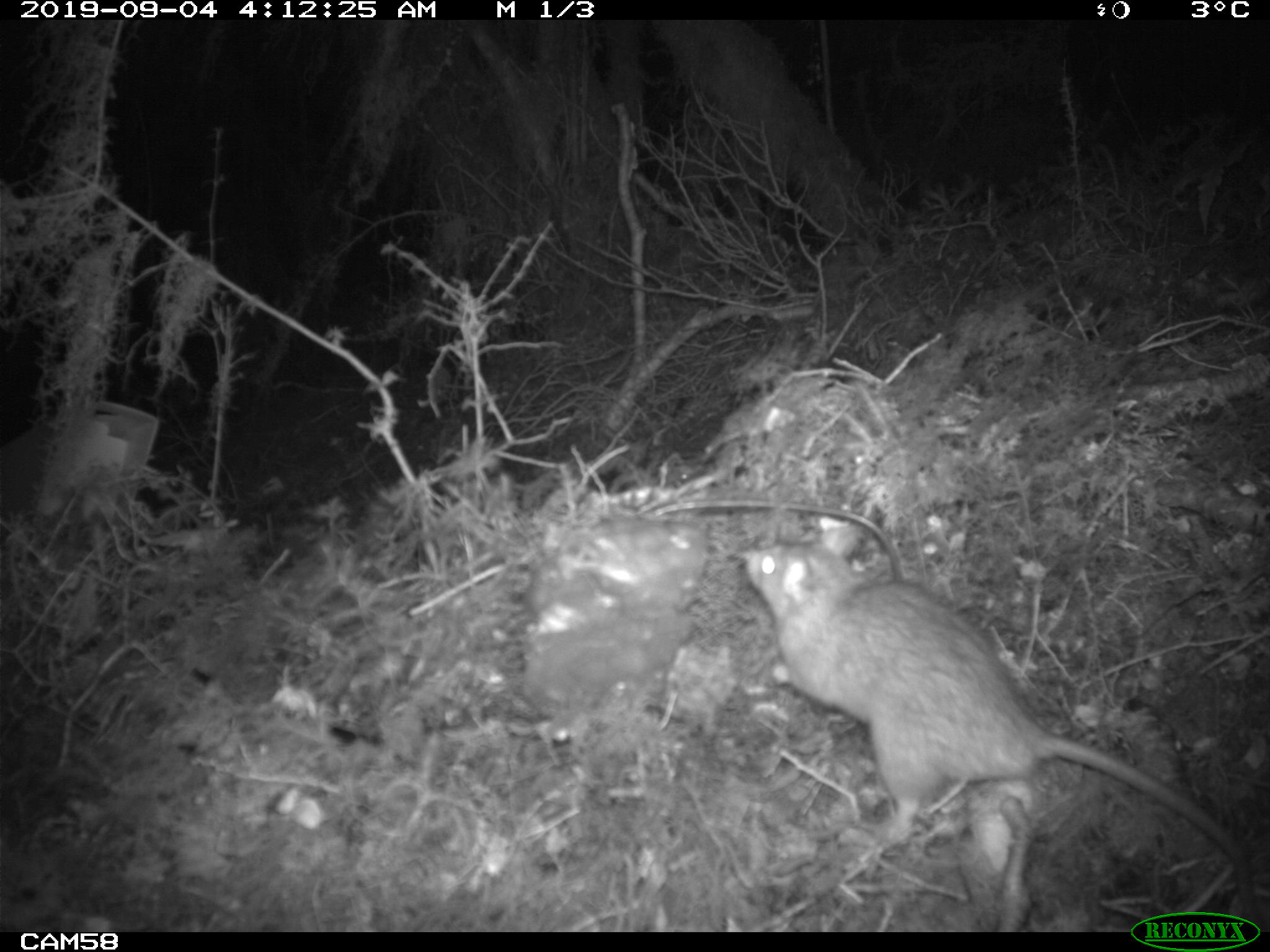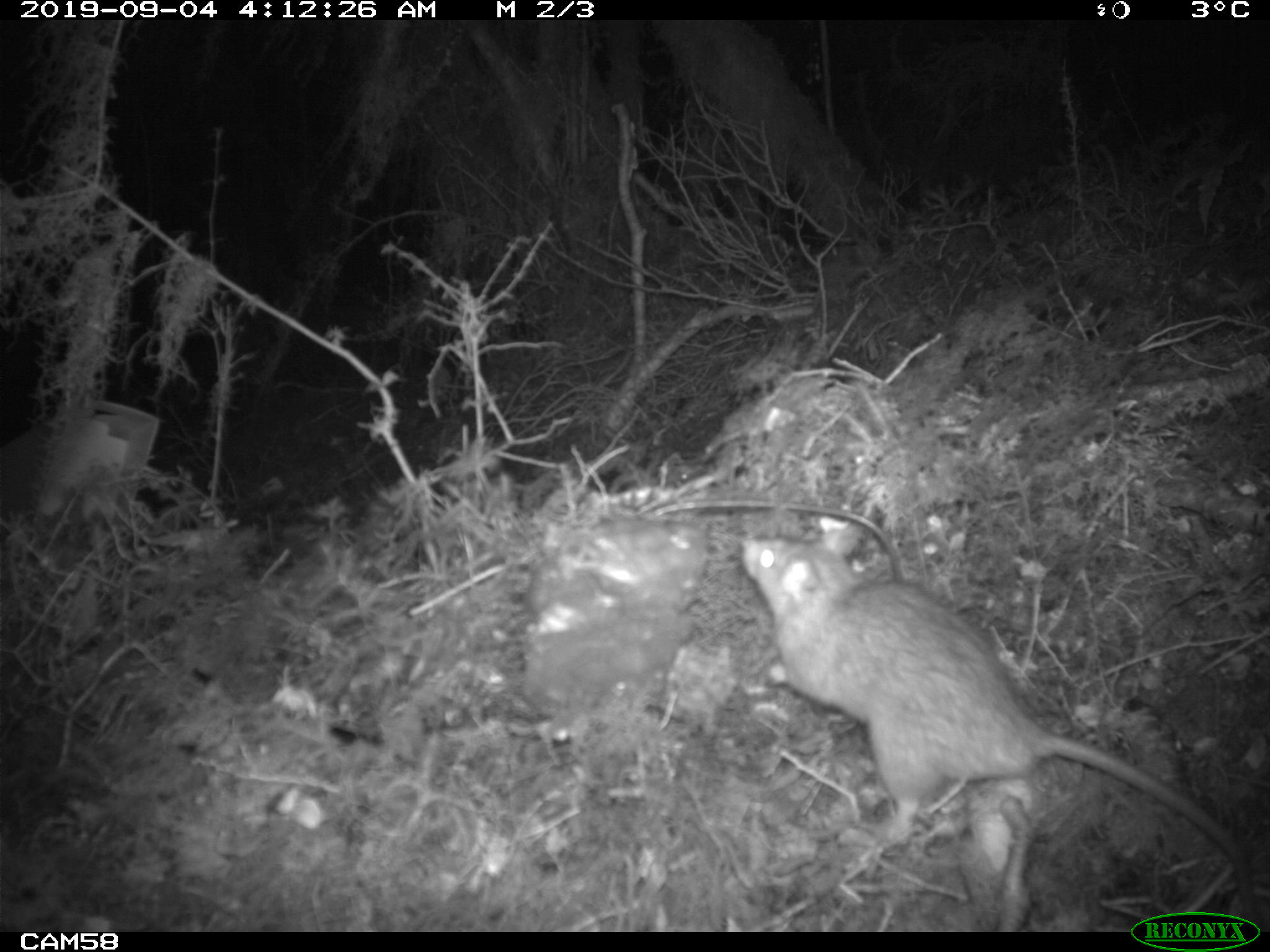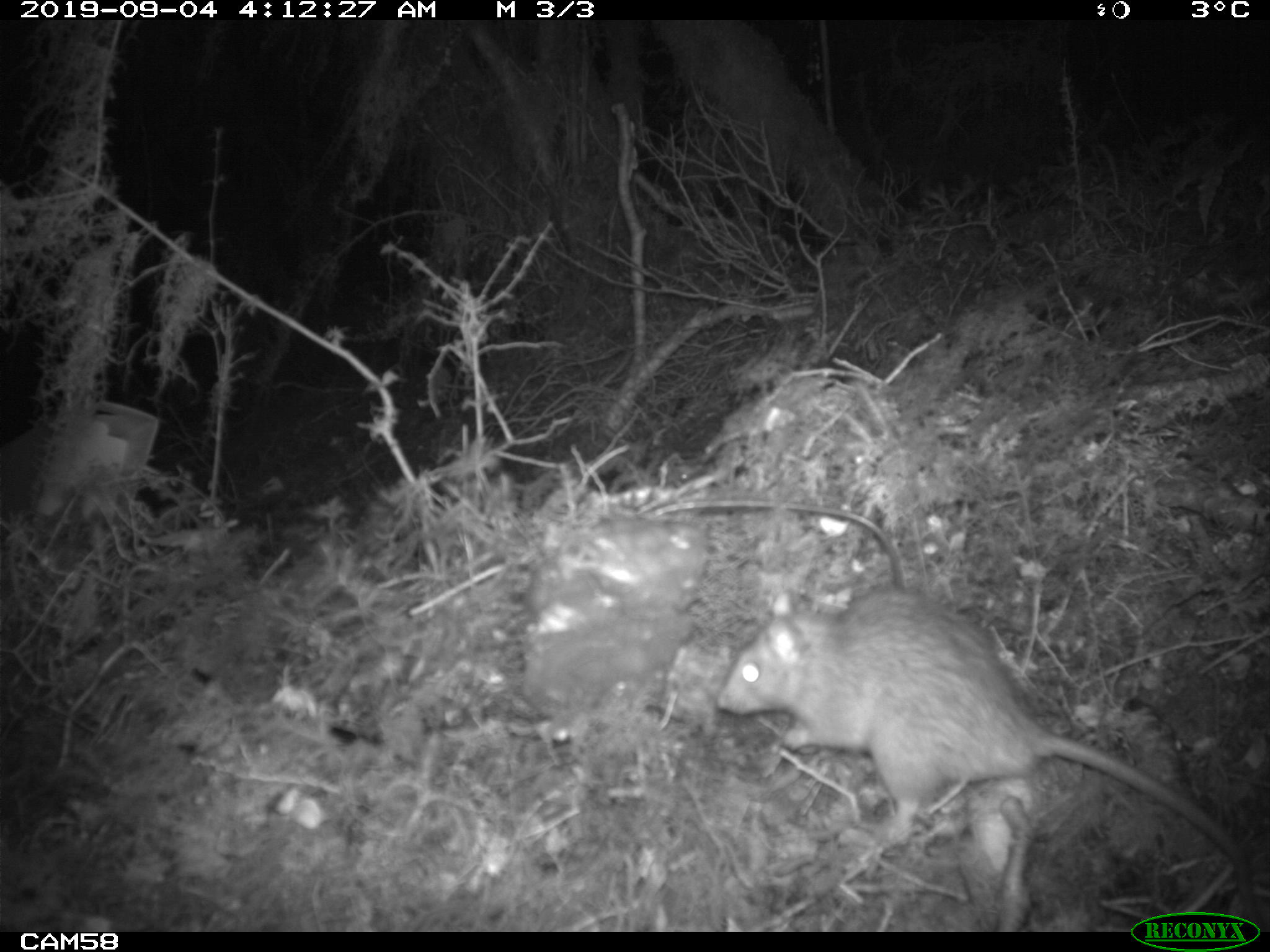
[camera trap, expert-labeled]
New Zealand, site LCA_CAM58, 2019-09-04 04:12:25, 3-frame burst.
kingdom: Animalia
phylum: Chordata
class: Mammalia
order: Rodentia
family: Muridae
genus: Rattus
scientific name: Rattus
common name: rat